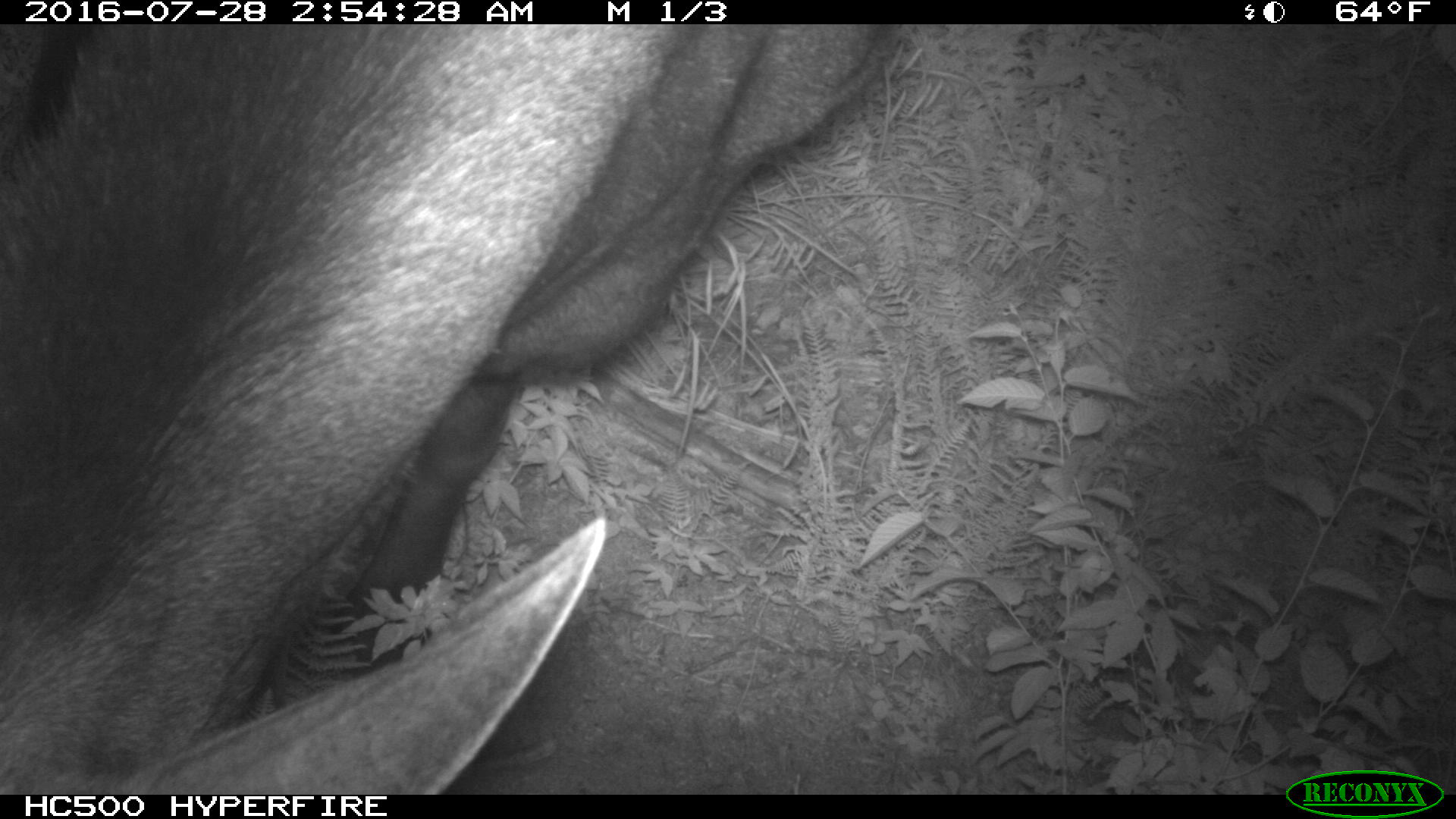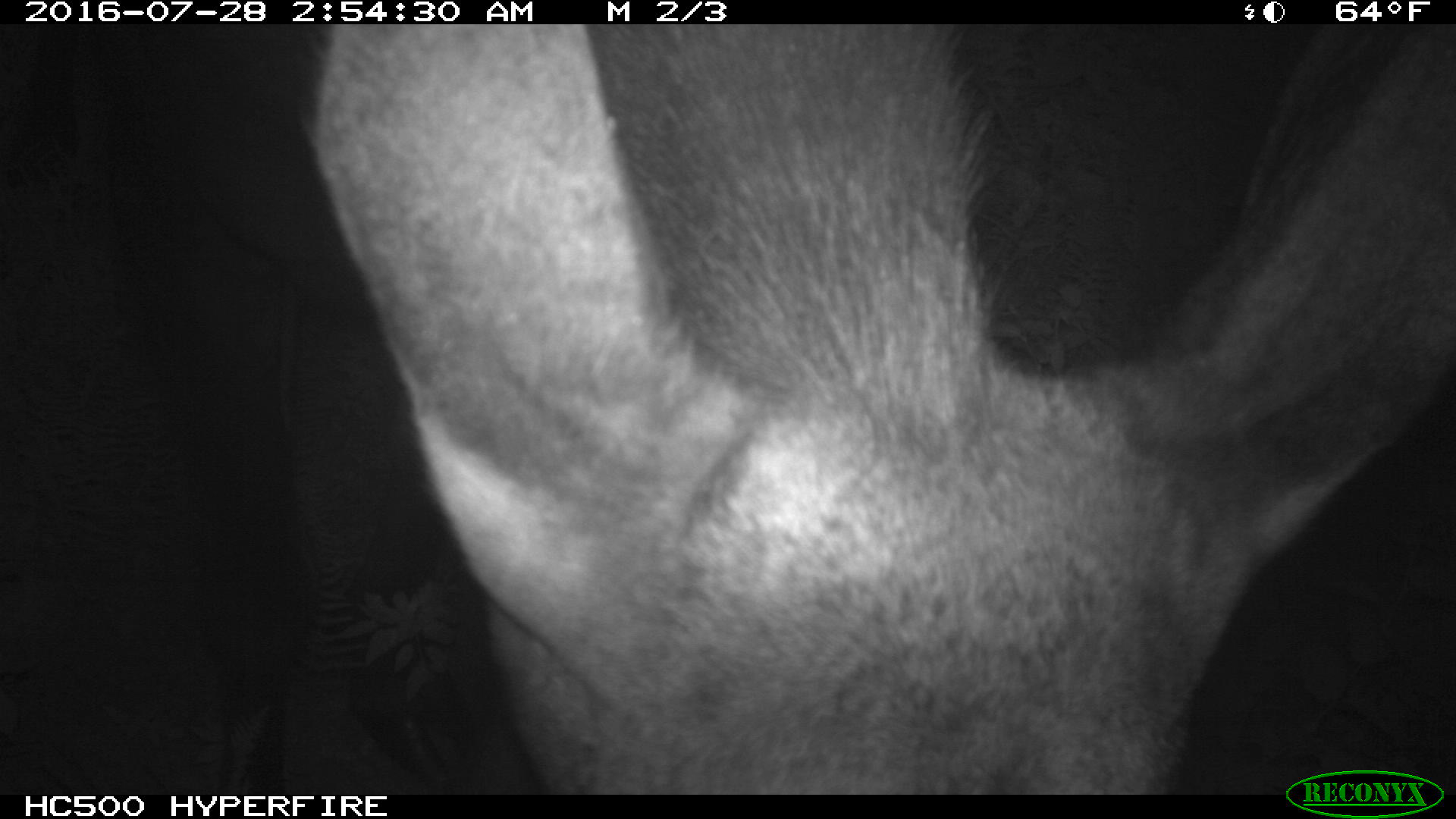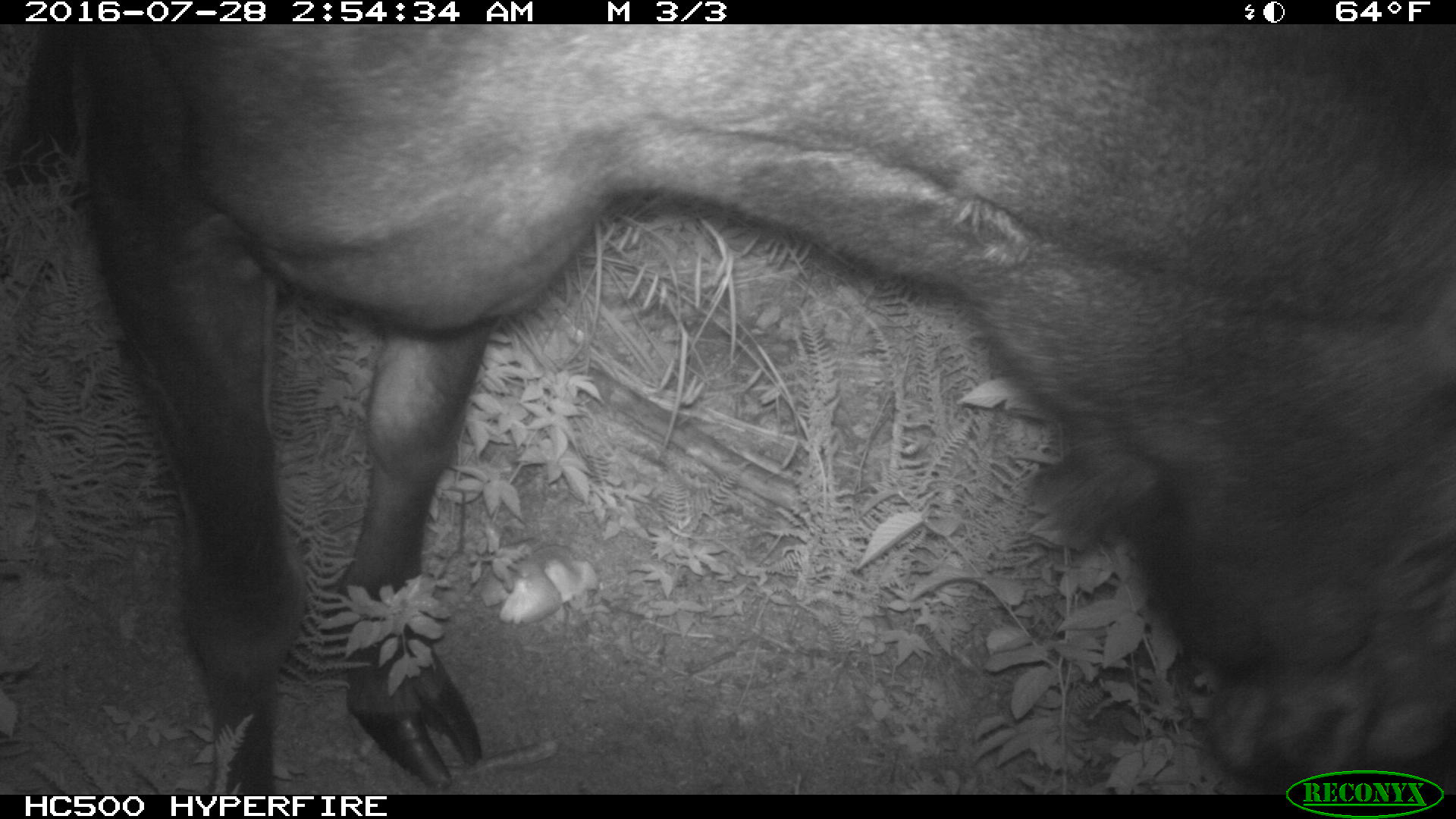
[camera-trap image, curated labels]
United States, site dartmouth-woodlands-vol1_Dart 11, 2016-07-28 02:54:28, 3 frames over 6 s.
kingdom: Animalia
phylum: Chordata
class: Mammalia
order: Artiodactyla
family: Cervidae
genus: Alces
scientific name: Alces alces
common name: moose